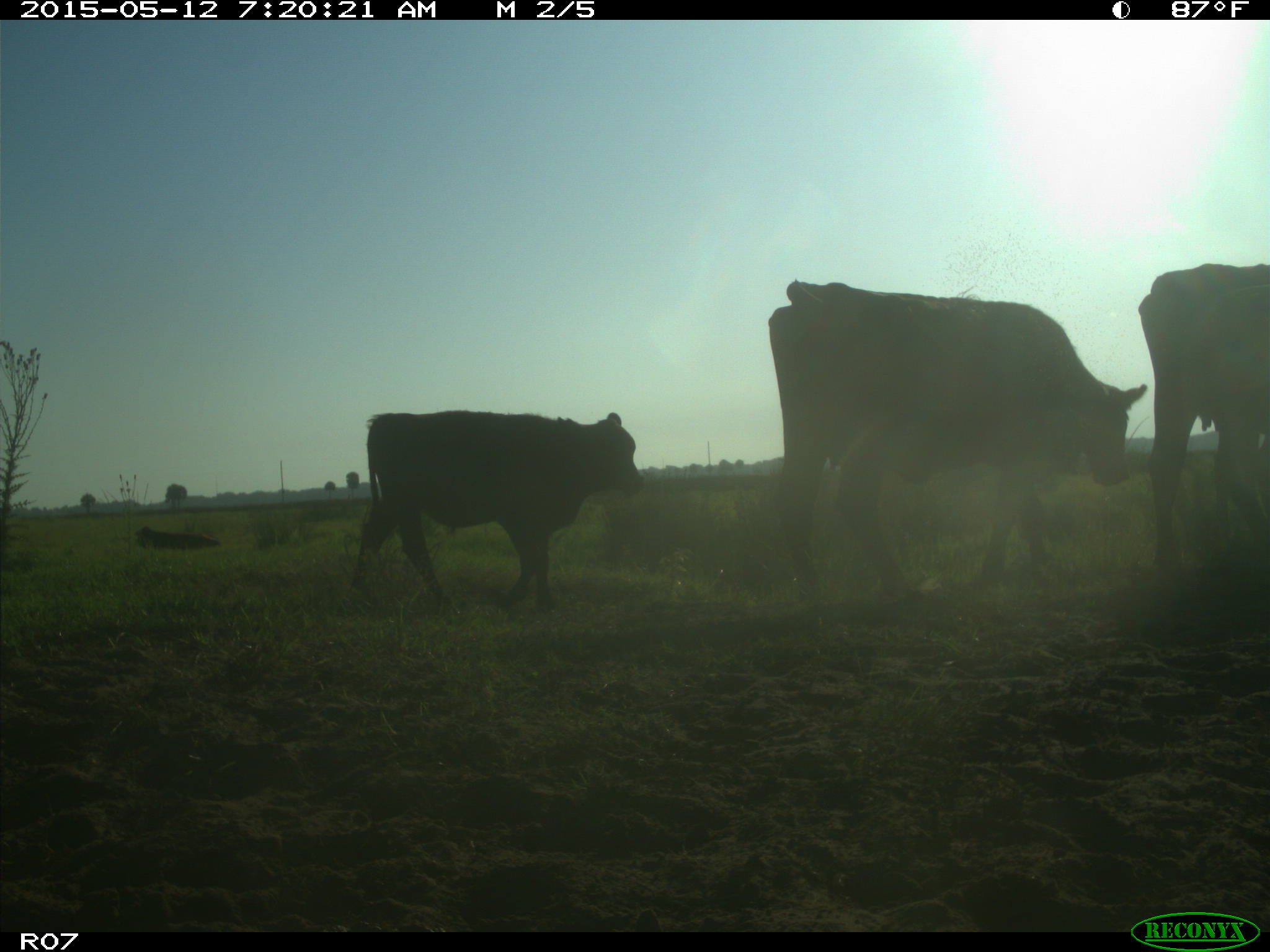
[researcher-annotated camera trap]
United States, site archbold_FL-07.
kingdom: Animalia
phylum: Chordata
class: Mammalia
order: Artiodactyla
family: Bovidae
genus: Bos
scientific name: Bos taurus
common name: domestic cow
Bos taurus (domestic cow).